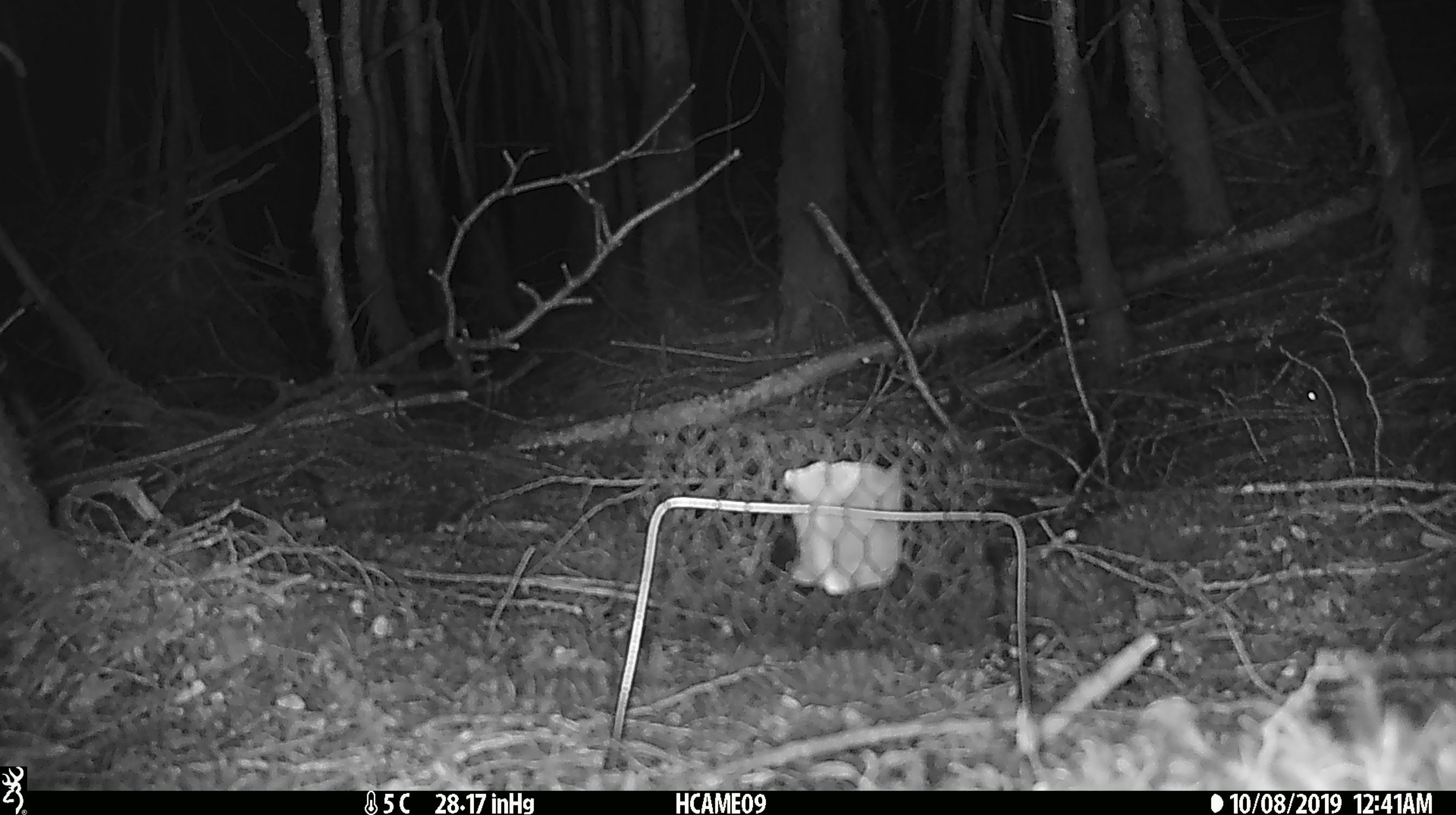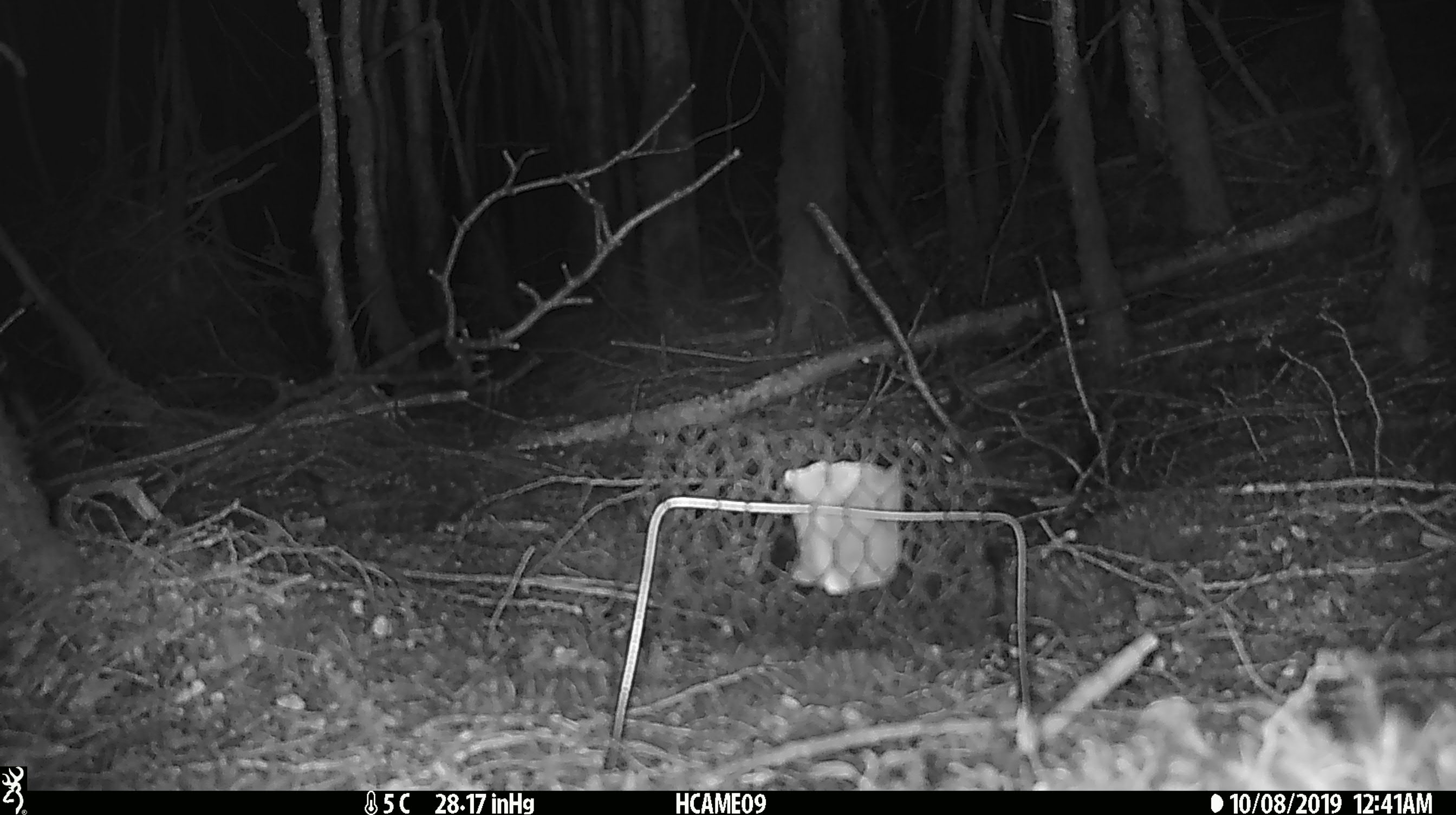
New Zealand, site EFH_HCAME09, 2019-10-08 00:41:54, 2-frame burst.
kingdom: Animalia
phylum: Chordata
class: Mammalia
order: Rodentia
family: Muridae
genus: Mus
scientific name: Mus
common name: mouse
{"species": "mouse (Mus)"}